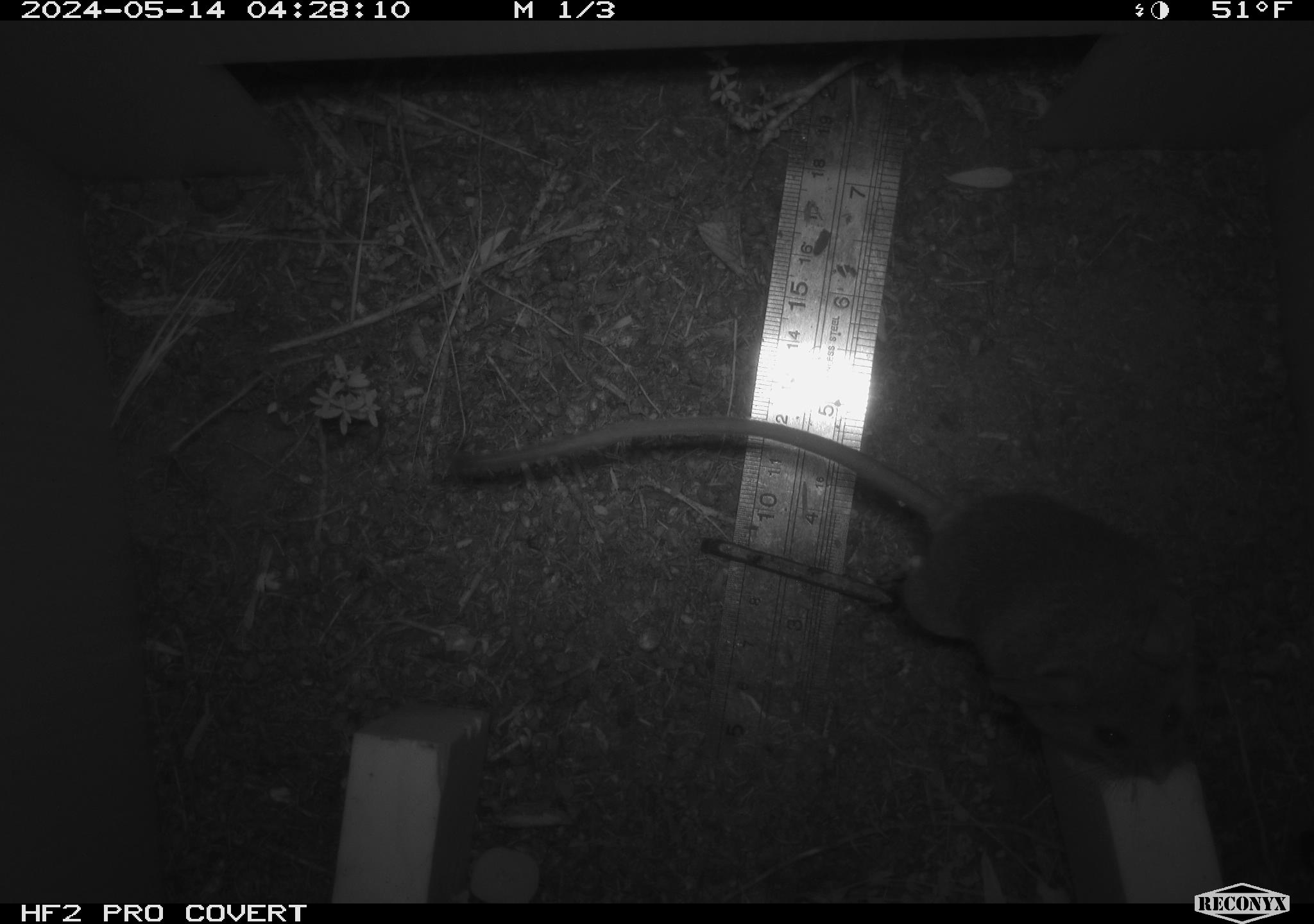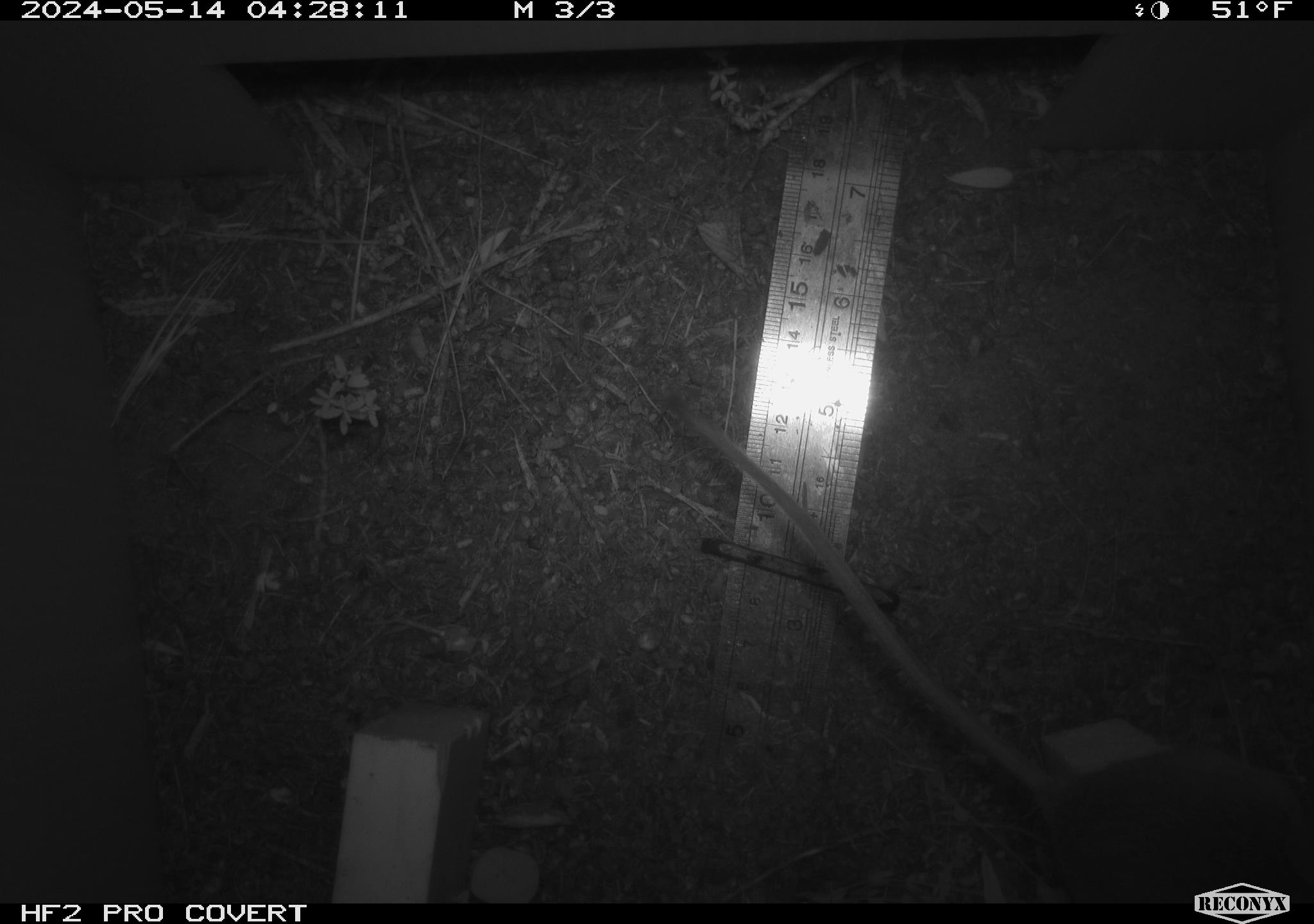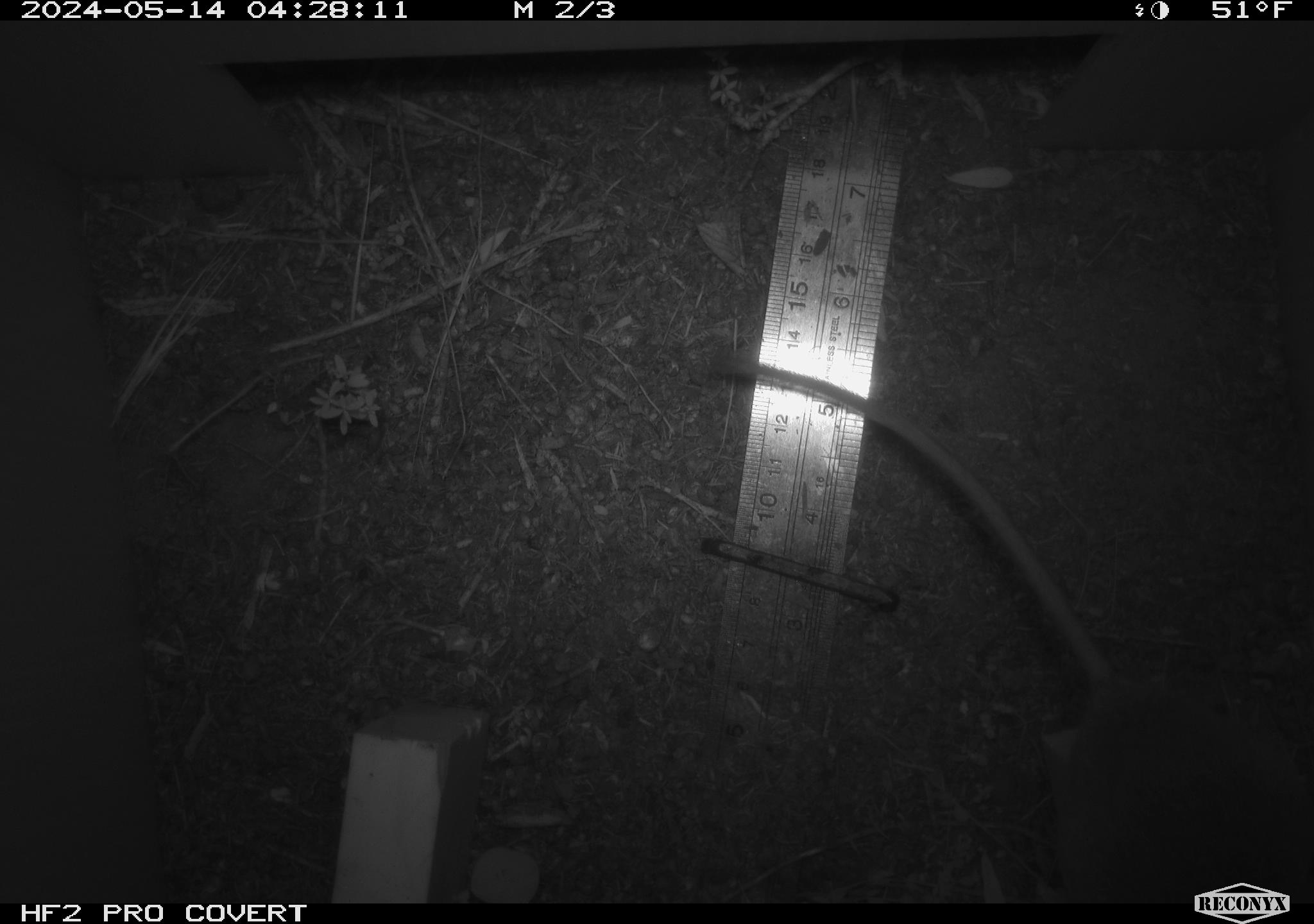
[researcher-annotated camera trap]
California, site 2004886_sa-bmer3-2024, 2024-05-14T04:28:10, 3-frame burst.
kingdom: Animalia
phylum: Chordata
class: Mammalia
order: Rodentia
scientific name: Rodentia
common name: mouse species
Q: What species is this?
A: Mouse species (Rodentia).